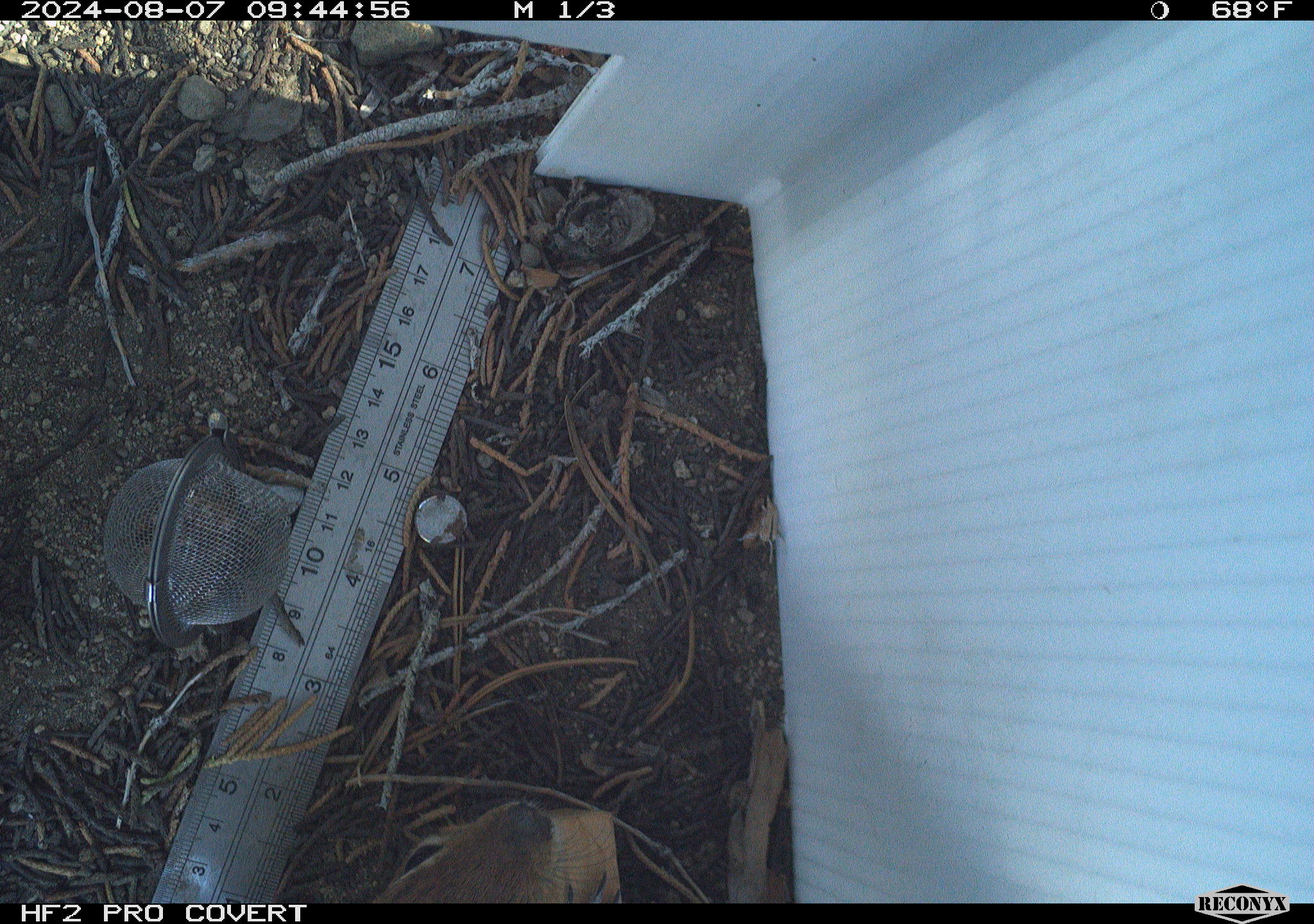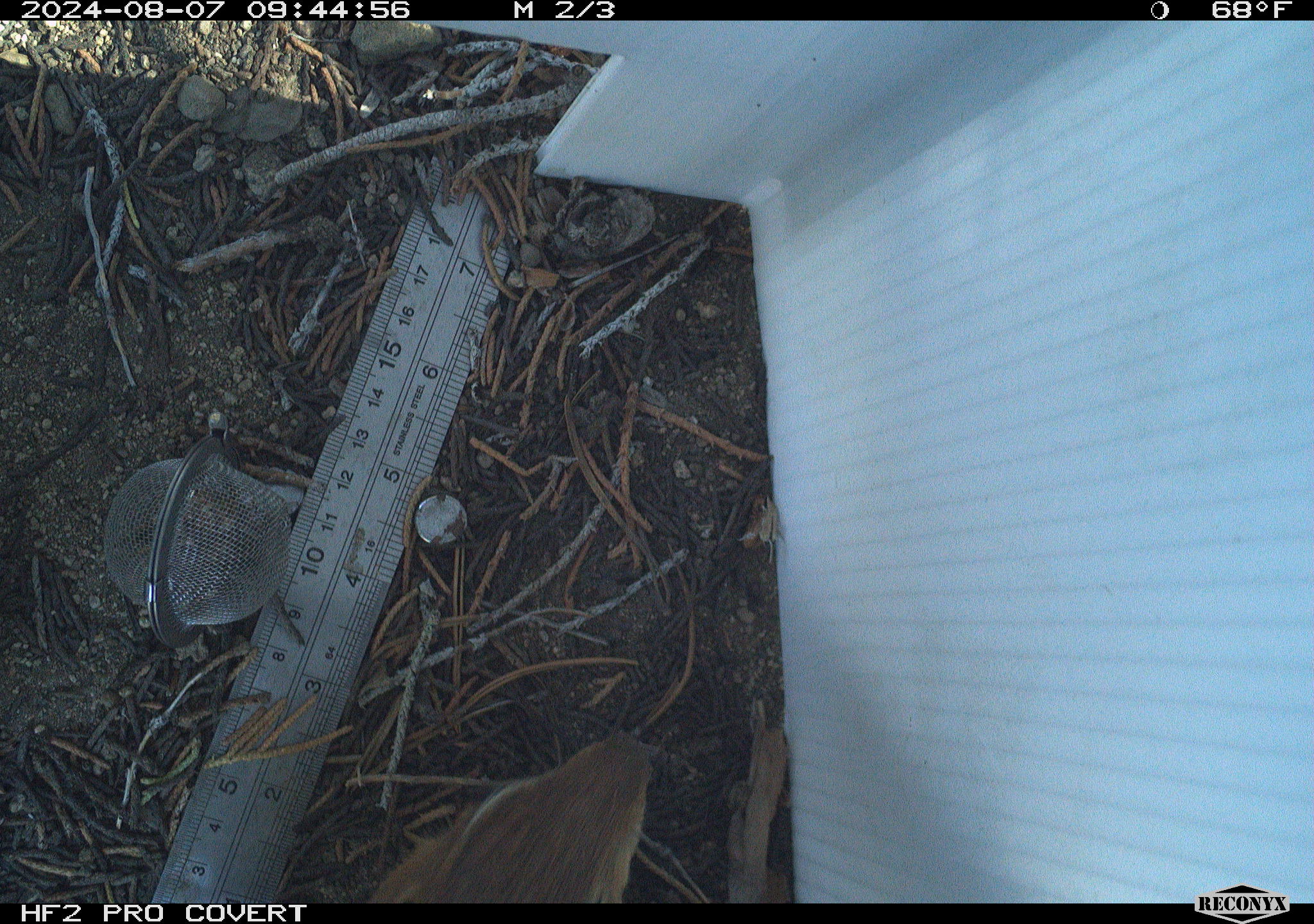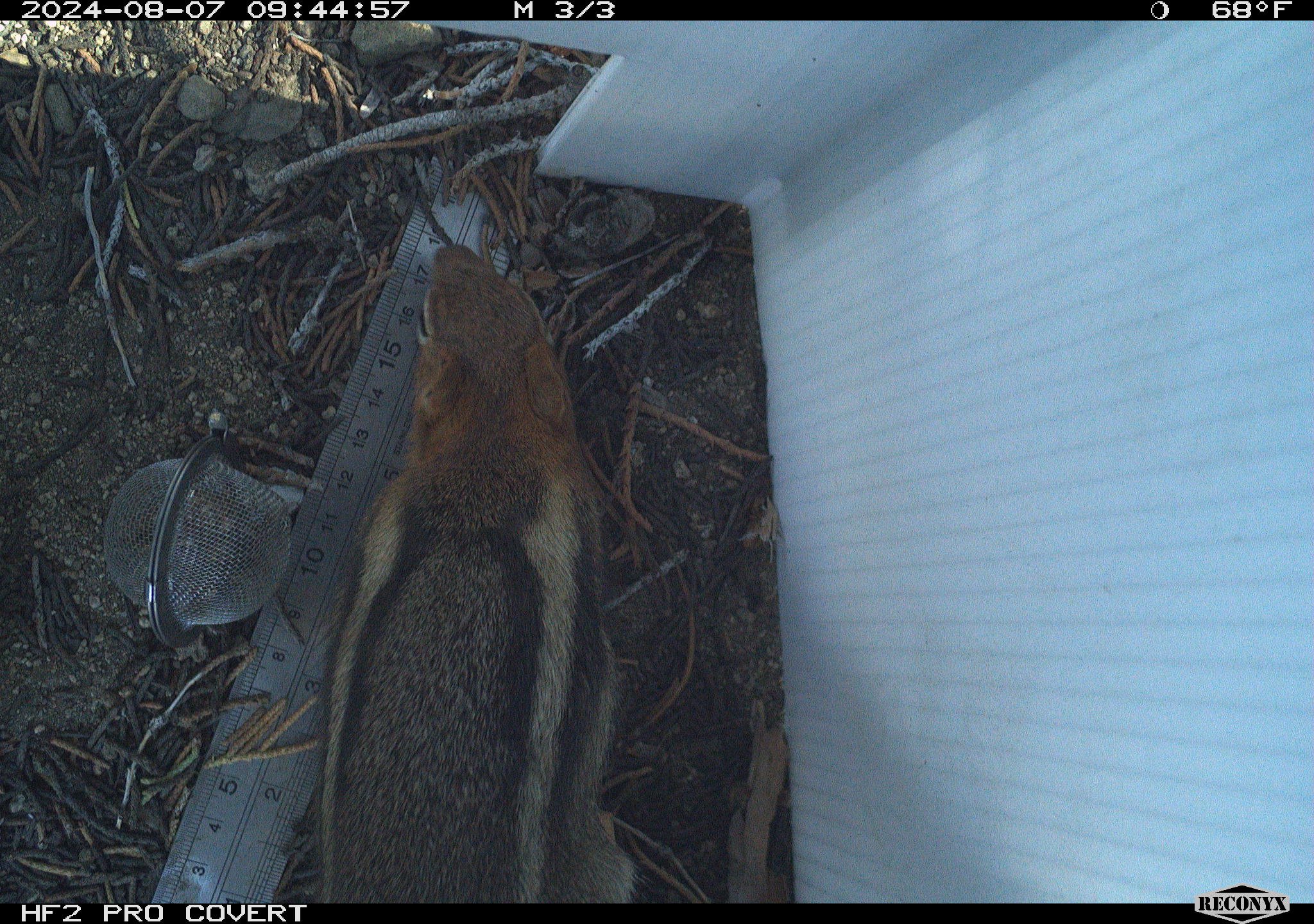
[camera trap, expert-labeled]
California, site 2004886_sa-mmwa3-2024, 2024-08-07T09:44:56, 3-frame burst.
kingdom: Animalia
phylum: Chordata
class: Mammalia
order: Rodentia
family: Sciuridae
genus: Callospermophilus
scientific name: Callospermophilus lateralis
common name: golden mantled ground squirrel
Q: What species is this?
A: Golden mantled ground squirrel (Callospermophilus lateralis).